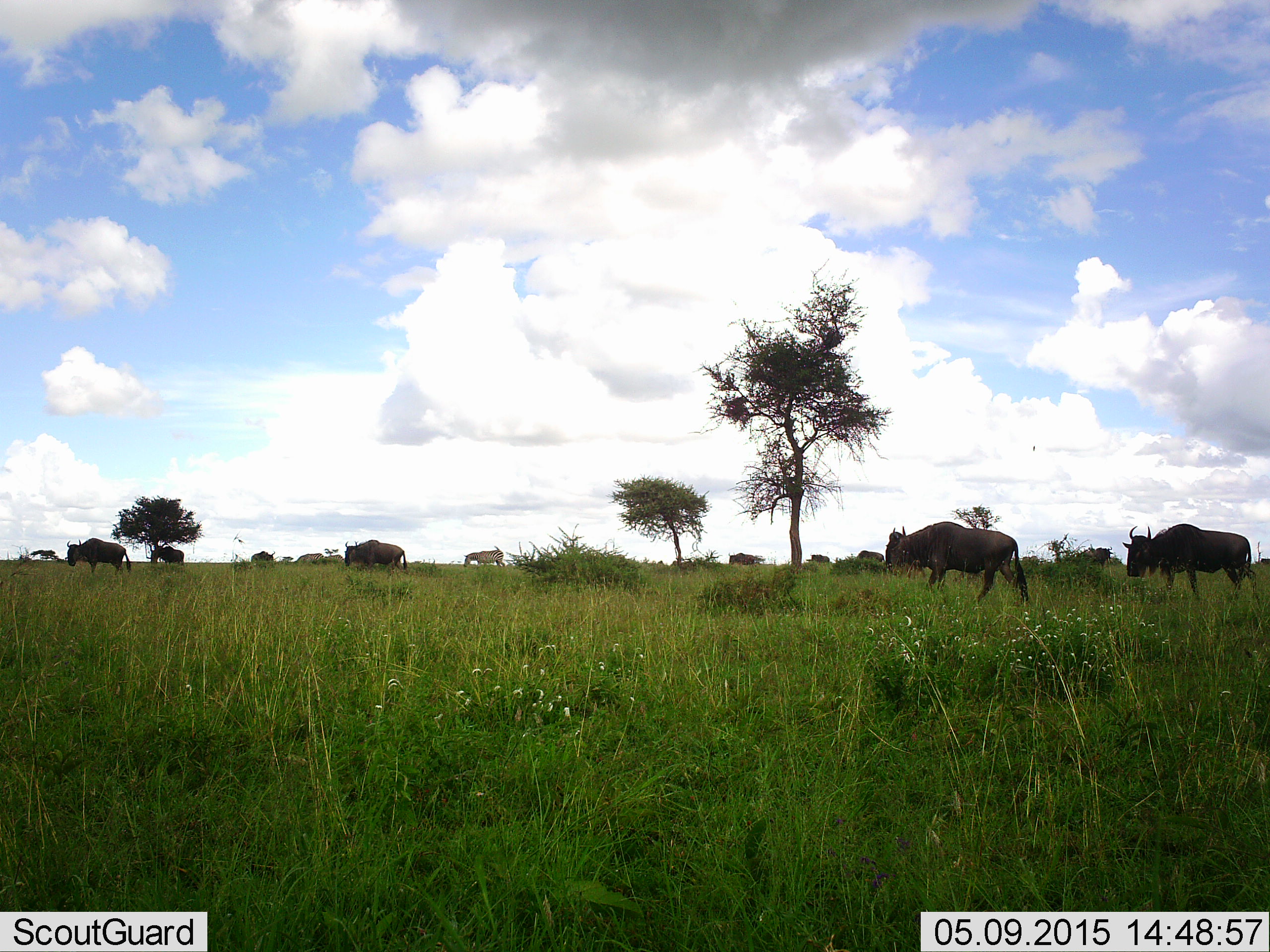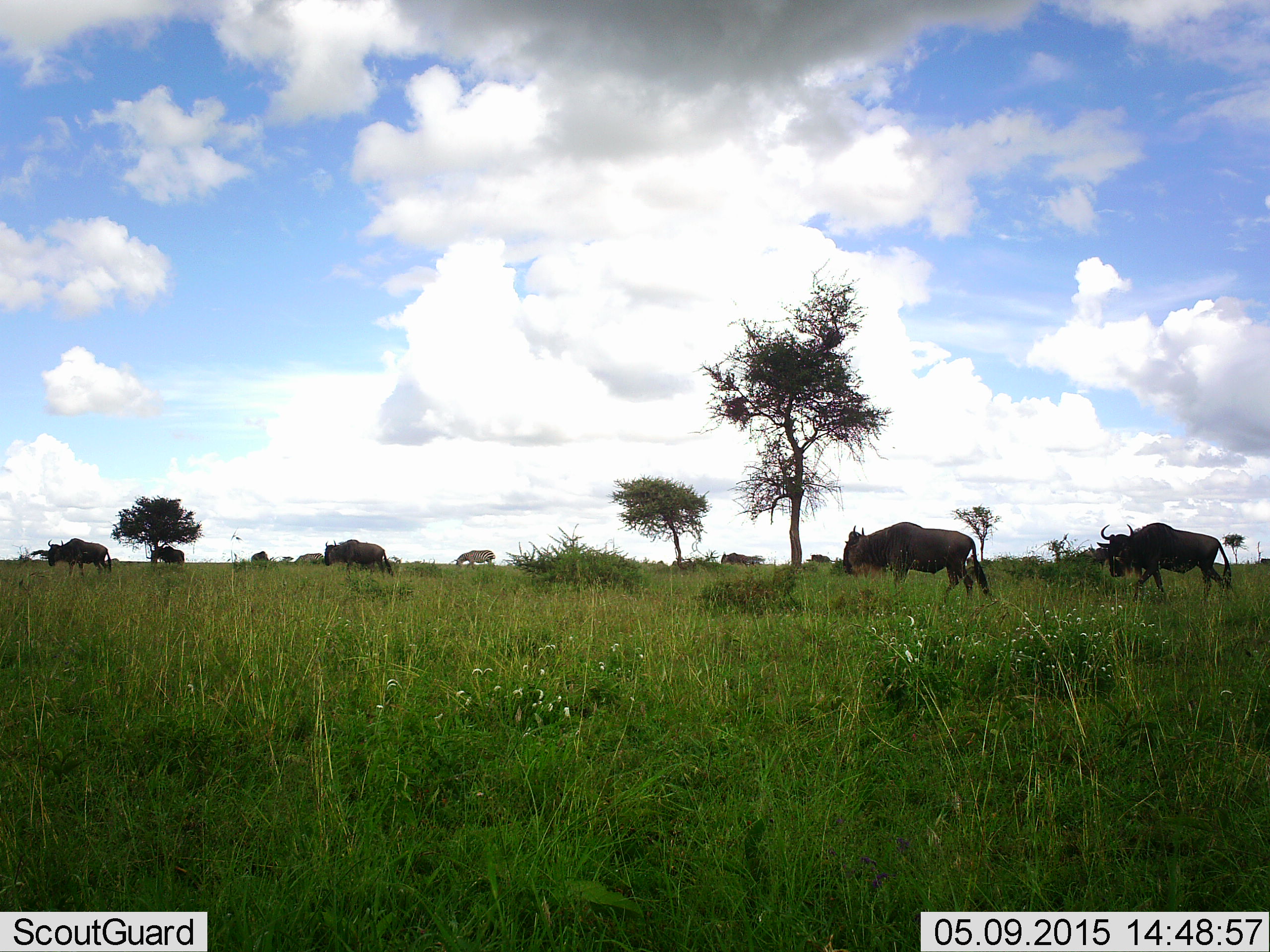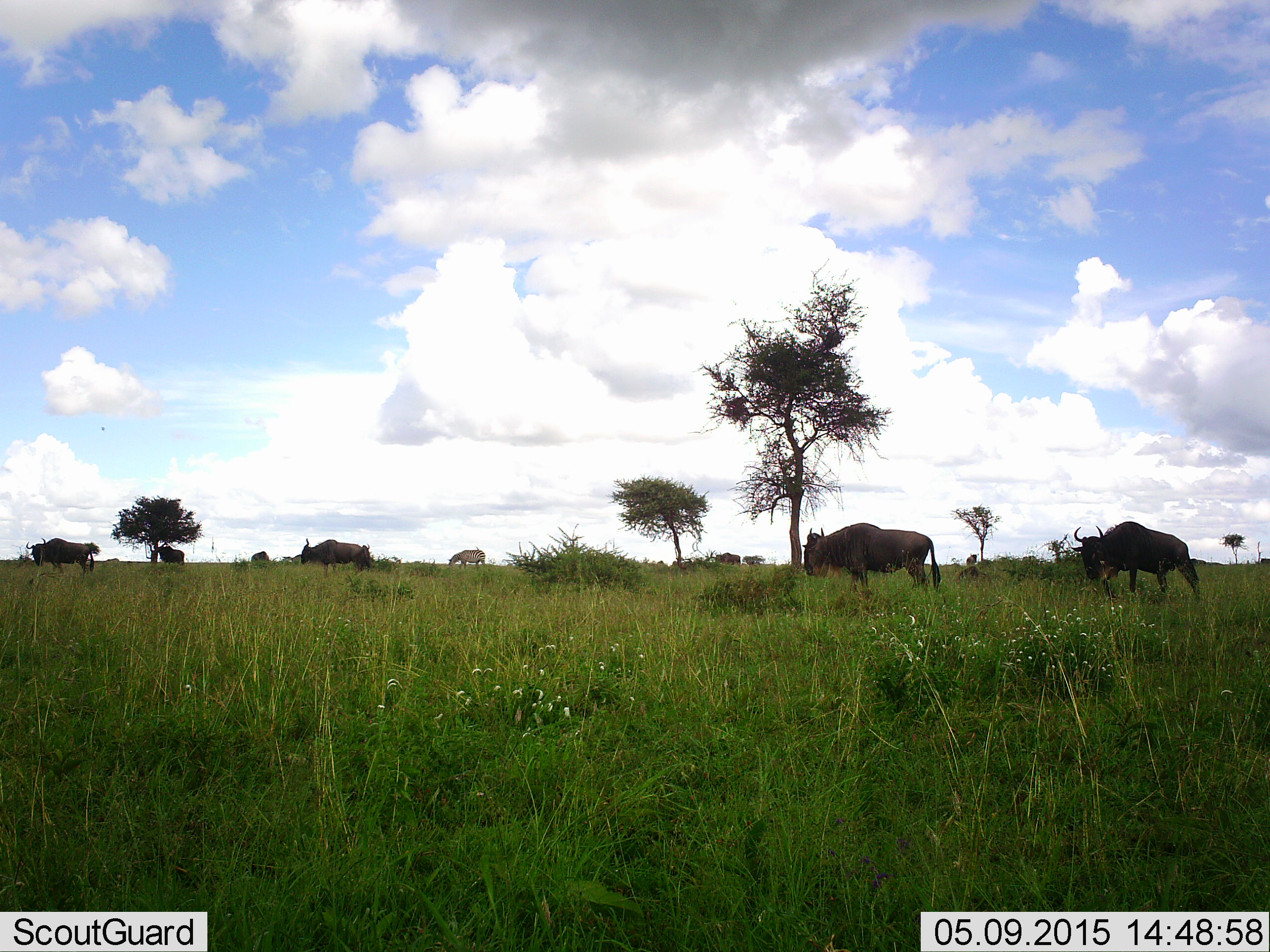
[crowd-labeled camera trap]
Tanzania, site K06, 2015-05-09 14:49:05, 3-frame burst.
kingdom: Animalia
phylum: Chordata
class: Mammalia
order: Artiodactyla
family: Bovidae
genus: Connochaetes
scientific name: Connochaetes taurinus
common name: blue wildebeest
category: wildebeest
Wildebeest (blue wildebeest) (Connochaetes taurinus), count 8. Behavior (volunteer vote fractions): standing 27%, resting 0%, moving 87%, interacting 7%. Young present (vote fraction): 0%. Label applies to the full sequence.